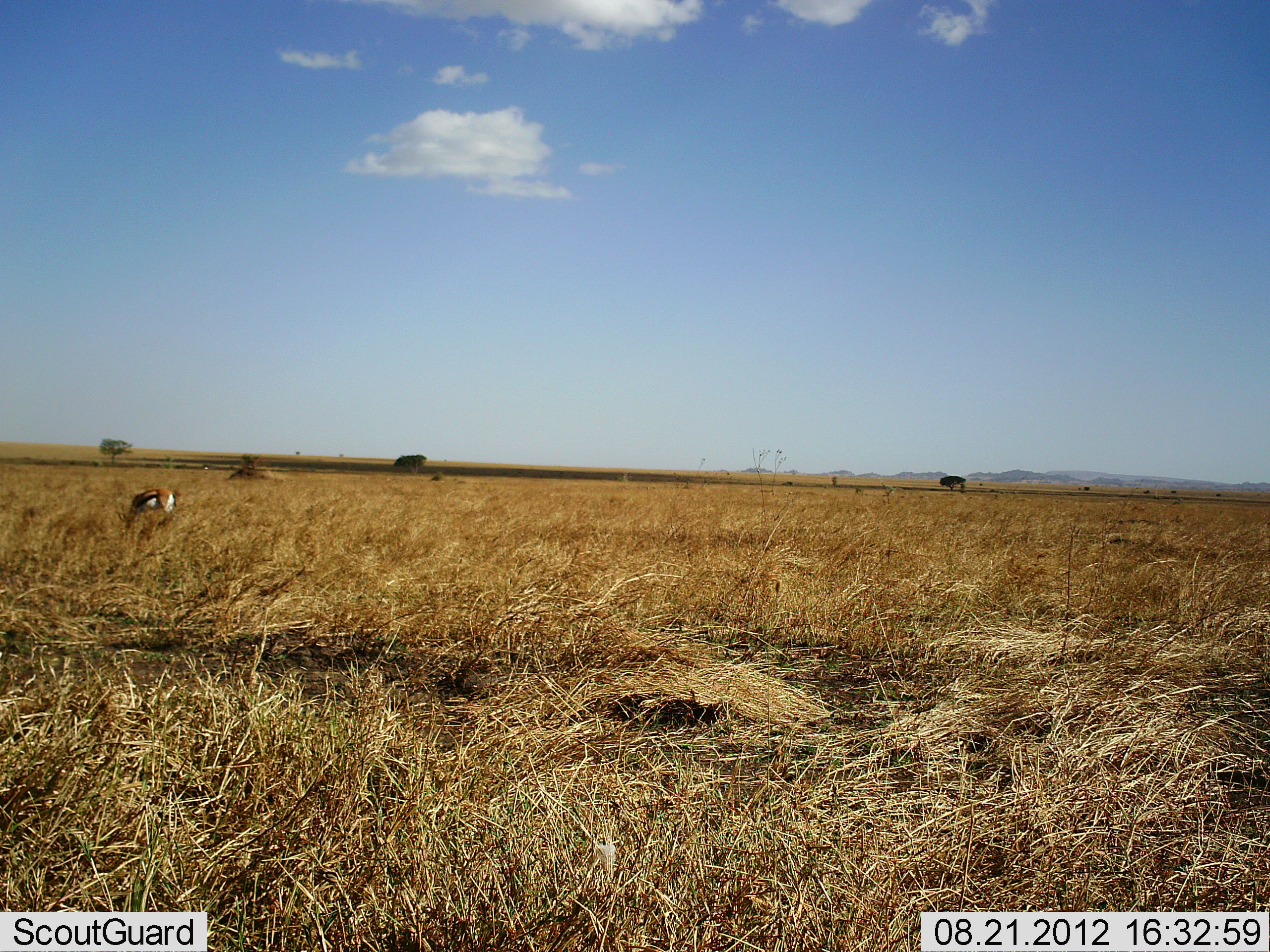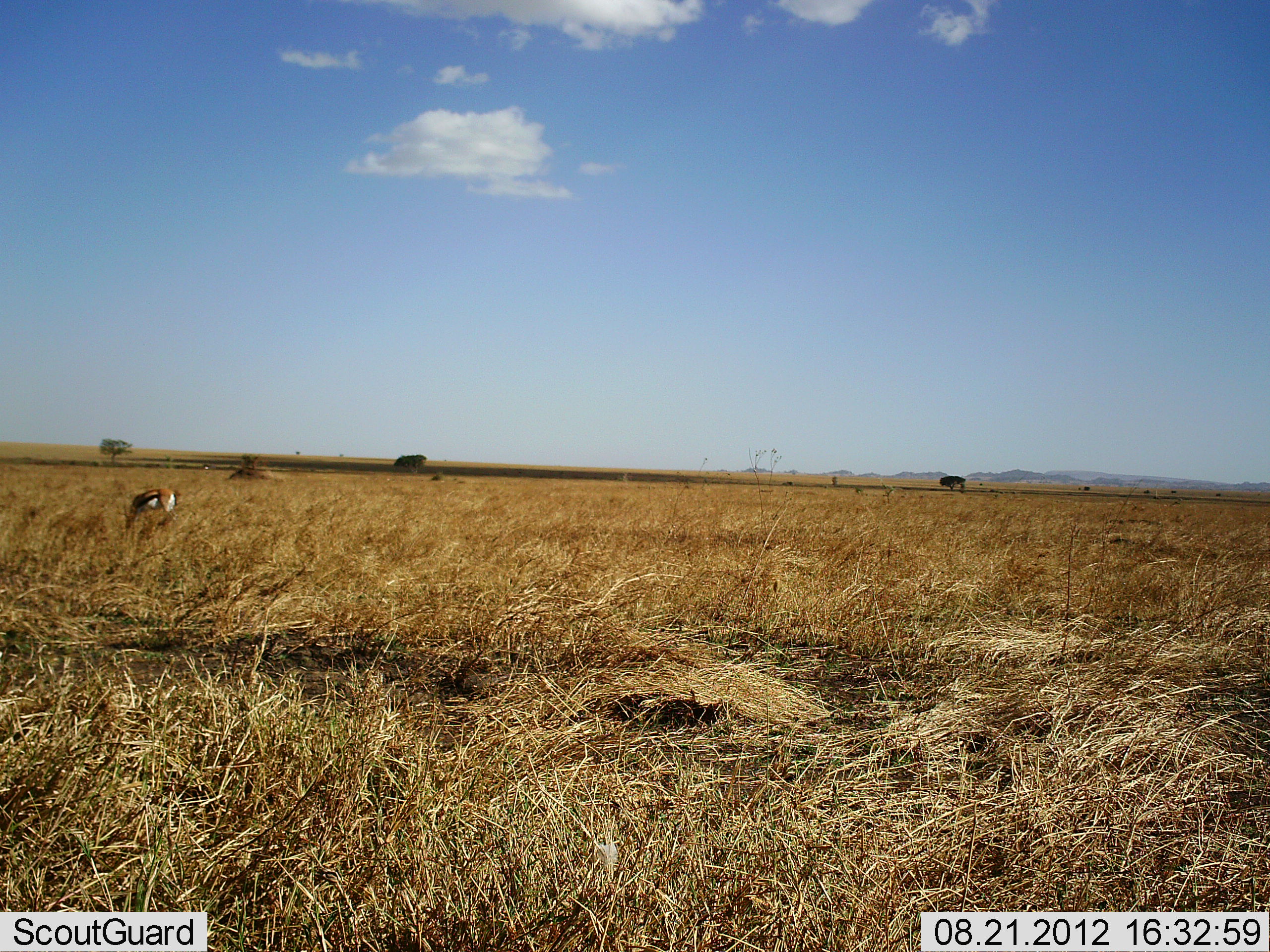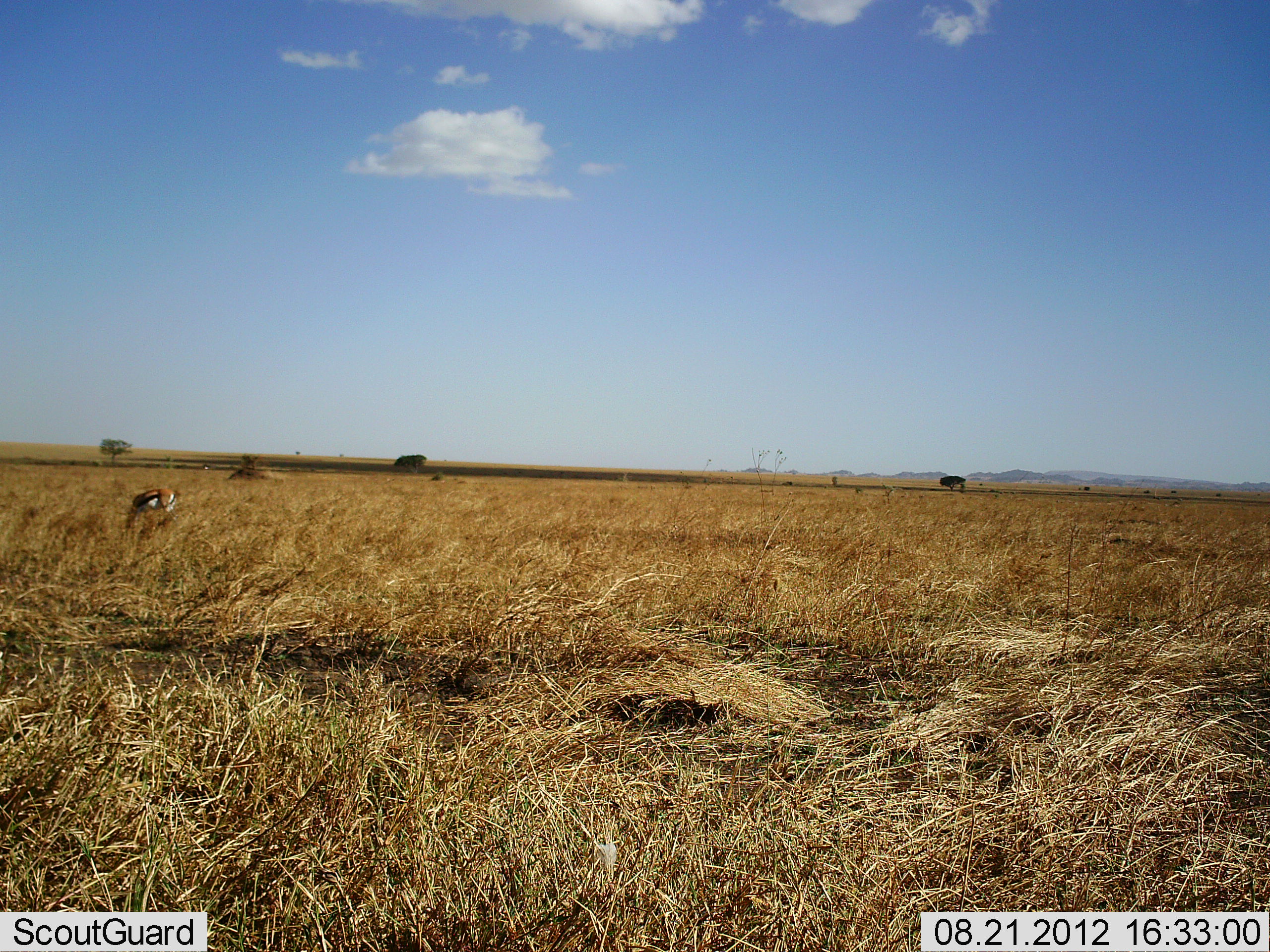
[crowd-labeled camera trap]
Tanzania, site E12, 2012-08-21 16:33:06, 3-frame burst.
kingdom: Animalia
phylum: Chordata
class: Mammalia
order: Artiodactyla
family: Bovidae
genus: Eudorcas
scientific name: Eudorcas thomsonii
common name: thomson's gazelle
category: gazellethomsons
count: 1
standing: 9%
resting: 0%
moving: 0%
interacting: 0%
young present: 0%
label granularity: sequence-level